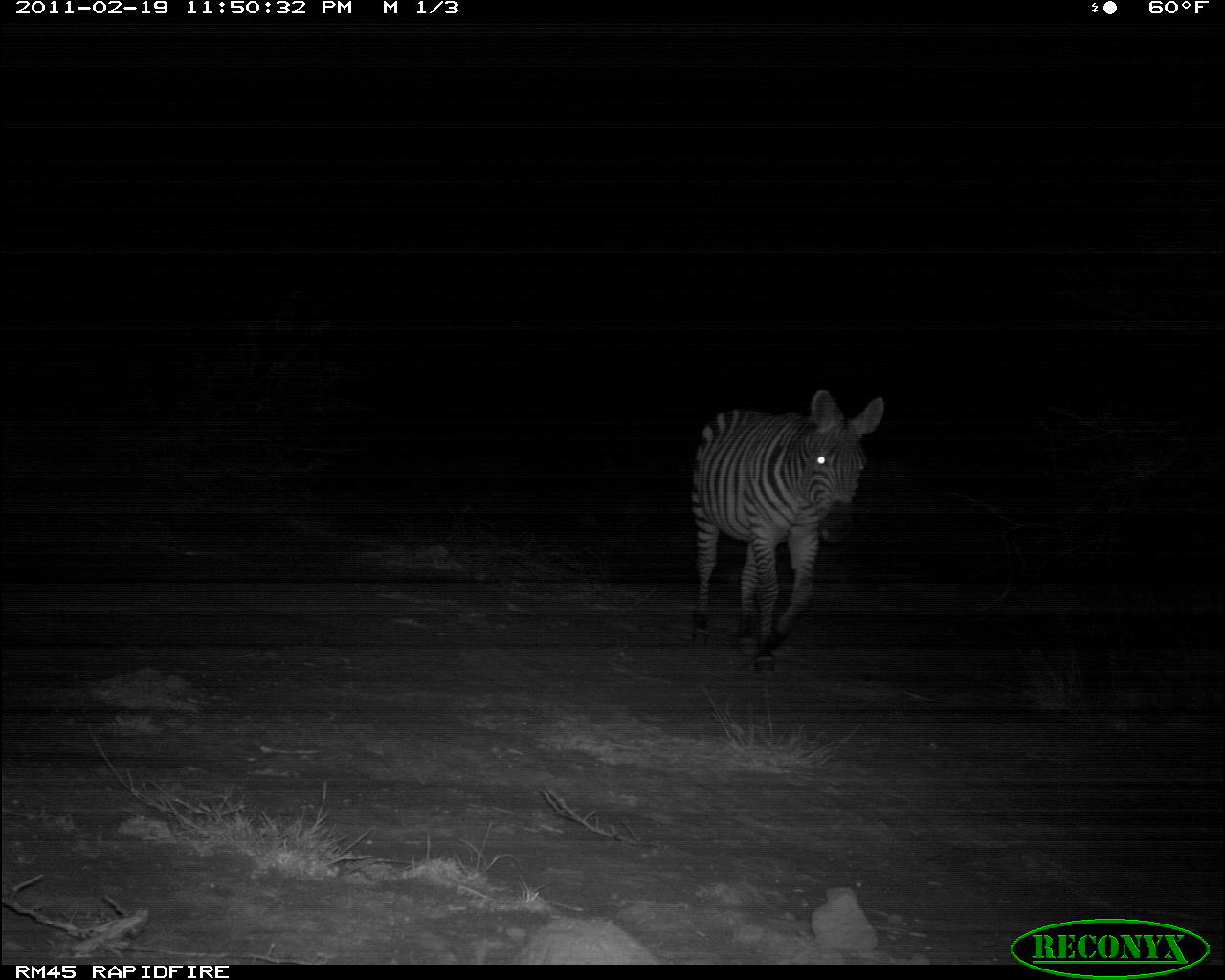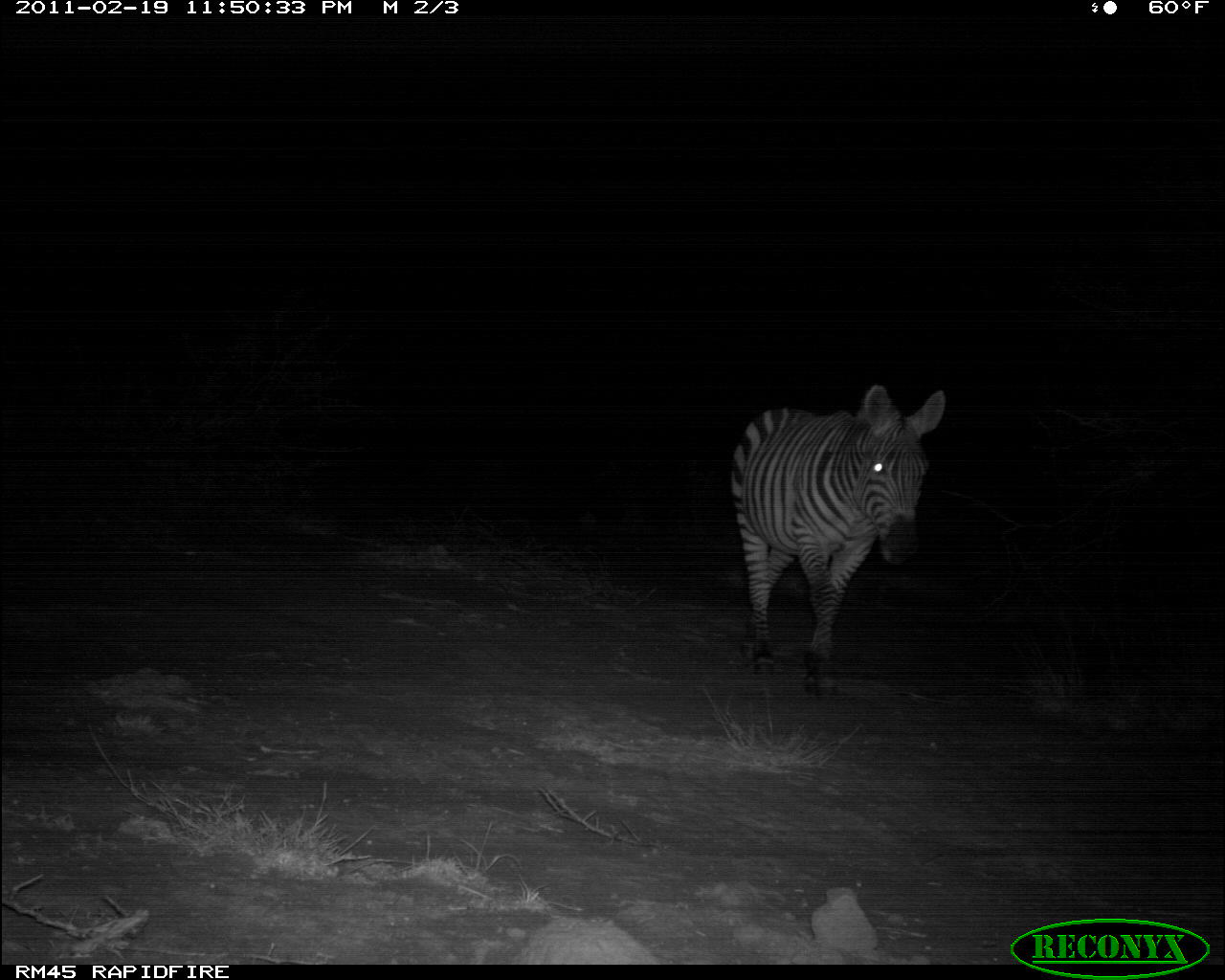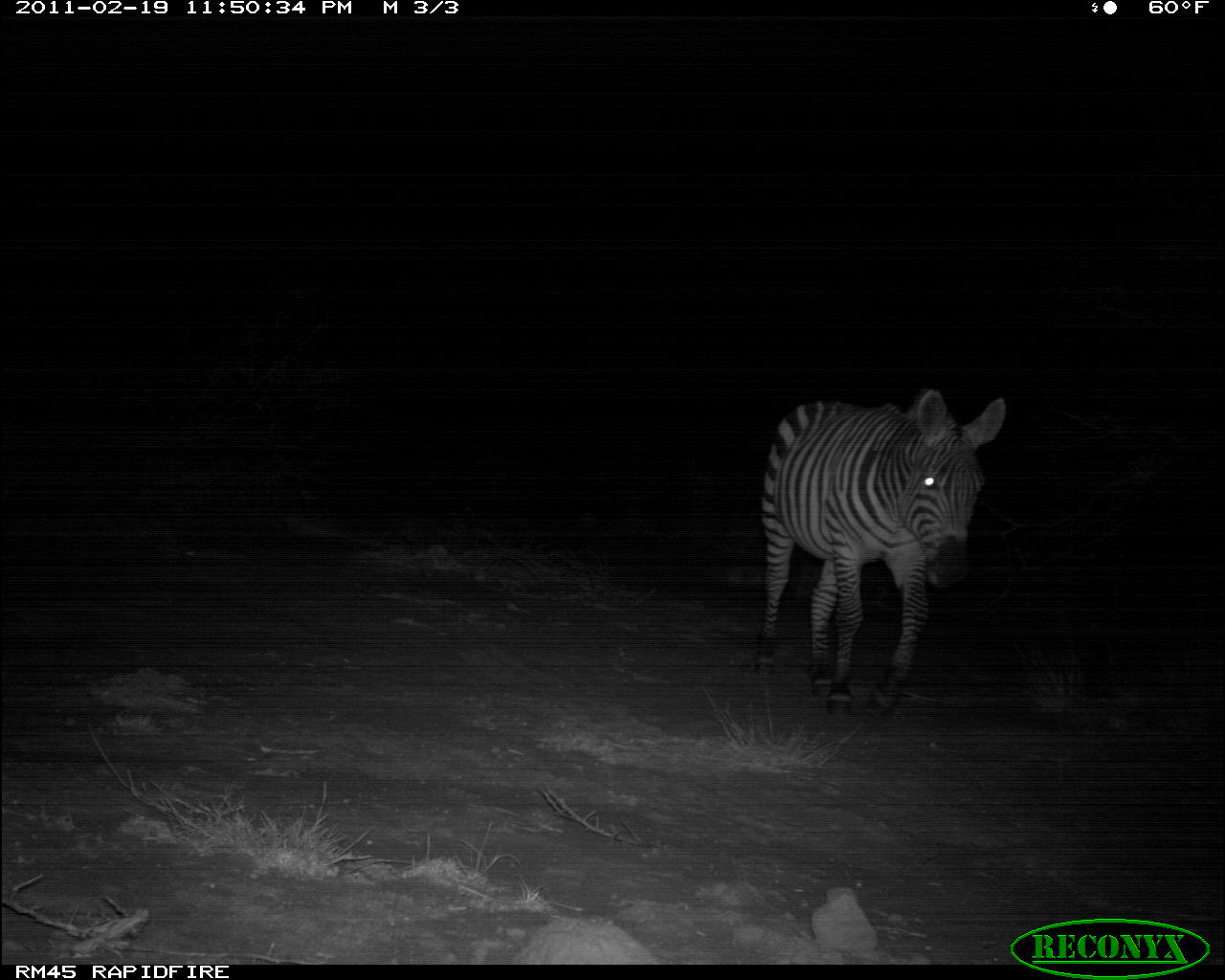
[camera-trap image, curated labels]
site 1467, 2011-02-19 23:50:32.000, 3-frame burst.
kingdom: Animalia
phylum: Chordata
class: Mammalia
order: Perissodactyla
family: Equidae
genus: Equus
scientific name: Equus quagga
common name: plains zebra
Equus quagga (plains zebra), count 1.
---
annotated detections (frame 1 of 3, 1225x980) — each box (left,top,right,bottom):
equus quagga: (690,390,886,676)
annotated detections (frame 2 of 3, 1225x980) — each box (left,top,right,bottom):
equus quagga: (729,384,947,696)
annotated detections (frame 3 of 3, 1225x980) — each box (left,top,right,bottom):
equus quagga: (752,387,1008,721)